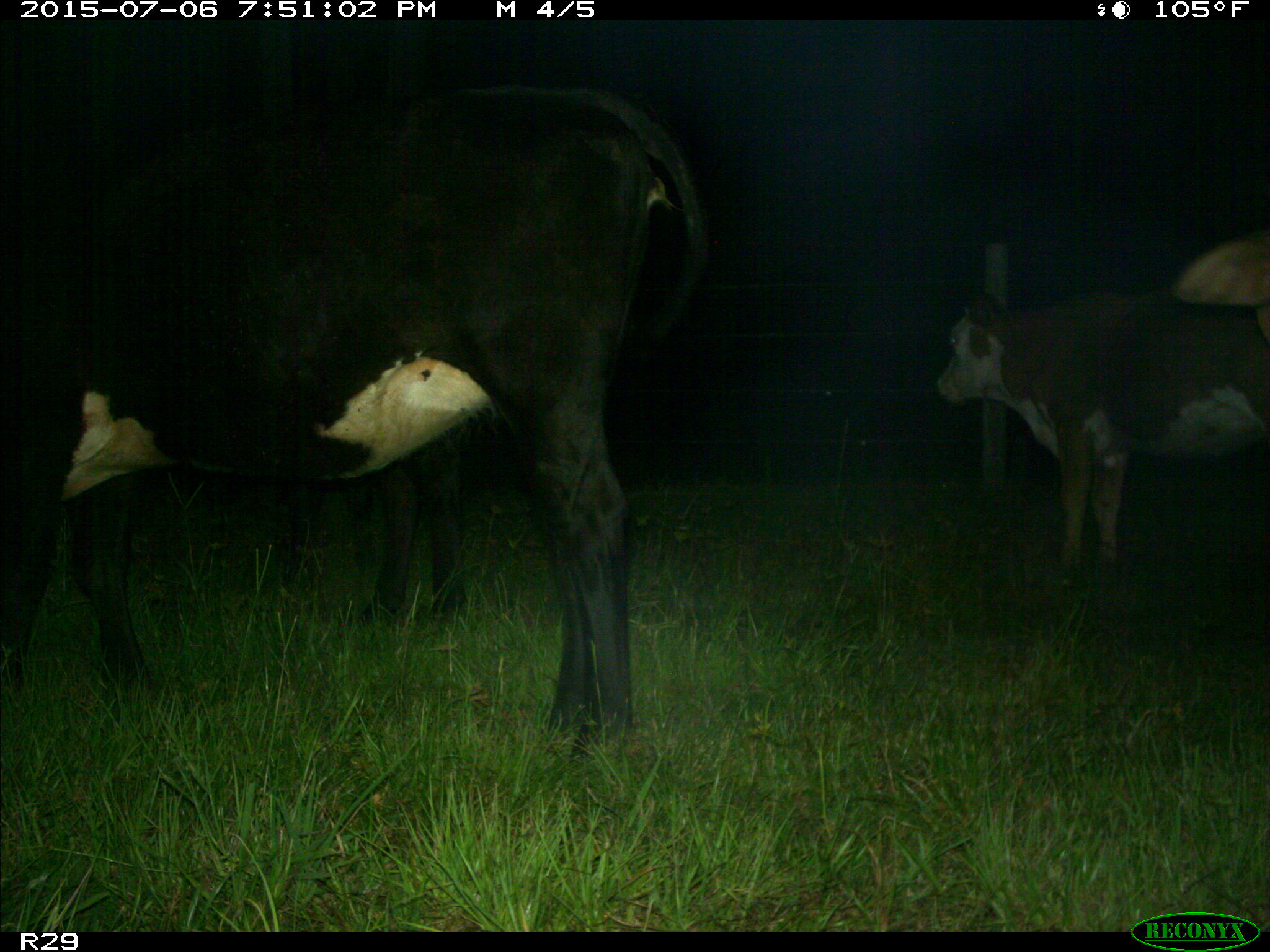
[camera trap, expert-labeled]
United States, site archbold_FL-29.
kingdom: Animalia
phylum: Chordata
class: Mammalia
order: Artiodactyla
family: Bovidae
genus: Bos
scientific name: Bos taurus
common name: domestic cow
Bos taurus (domestic cow).